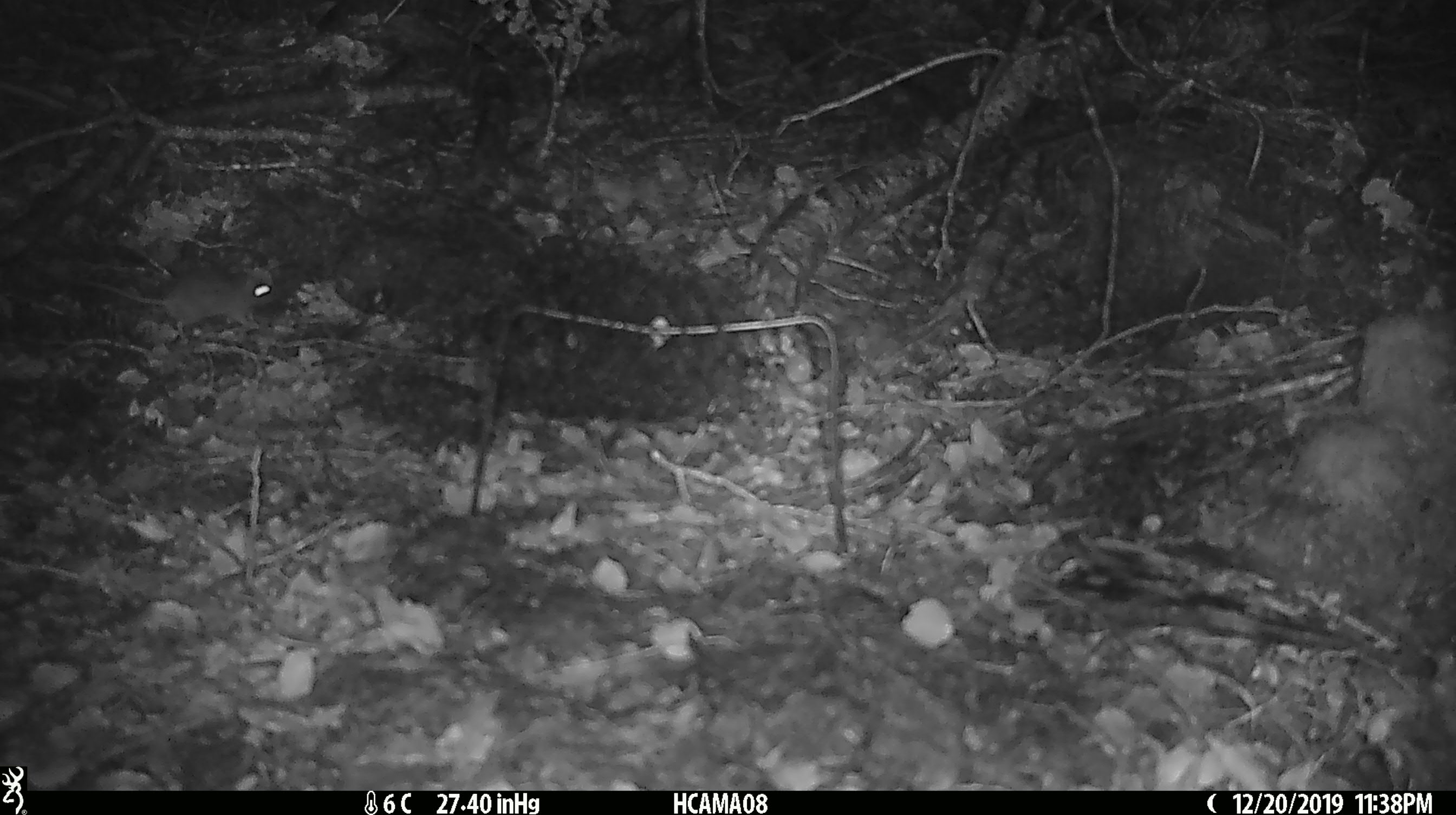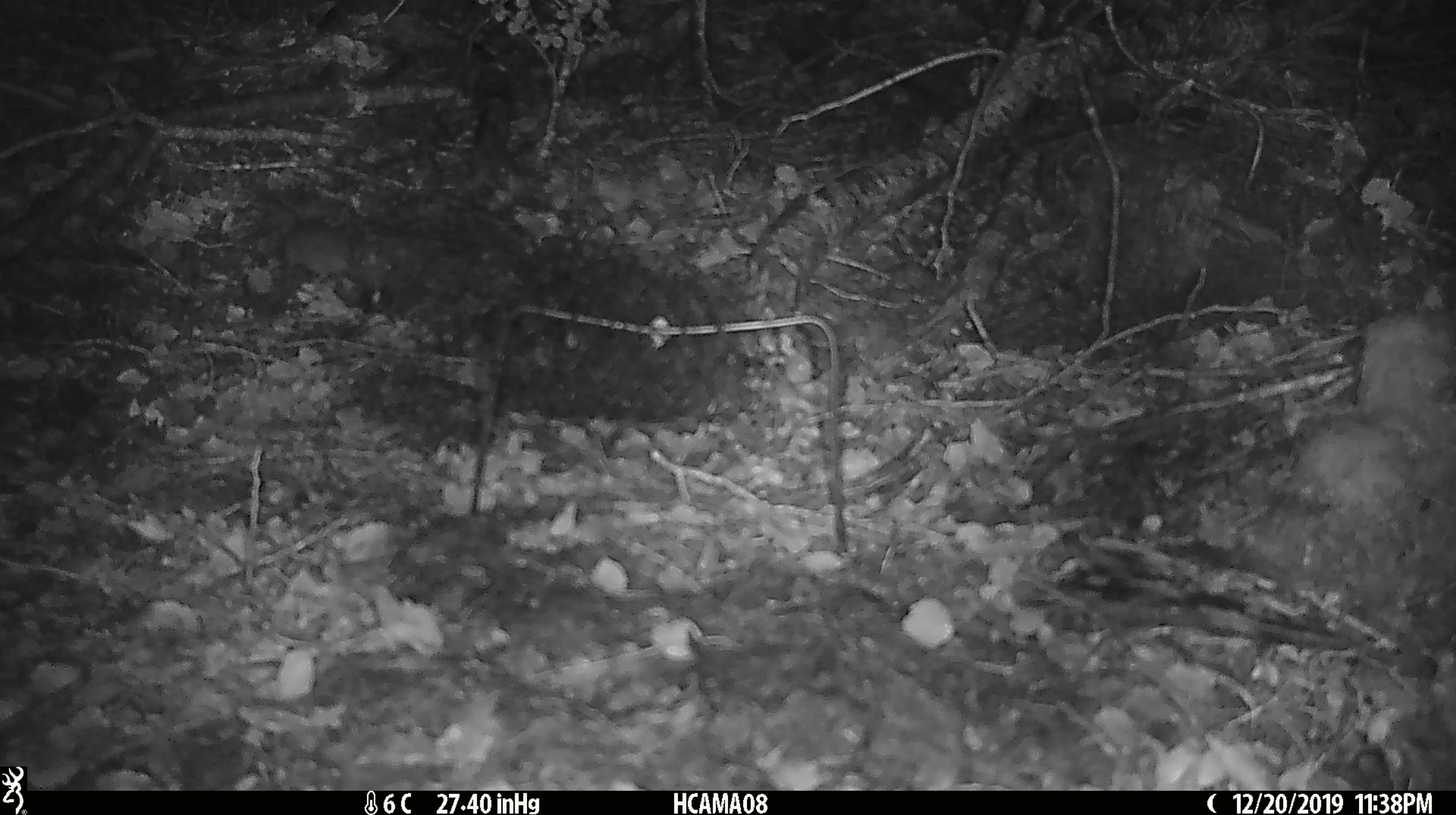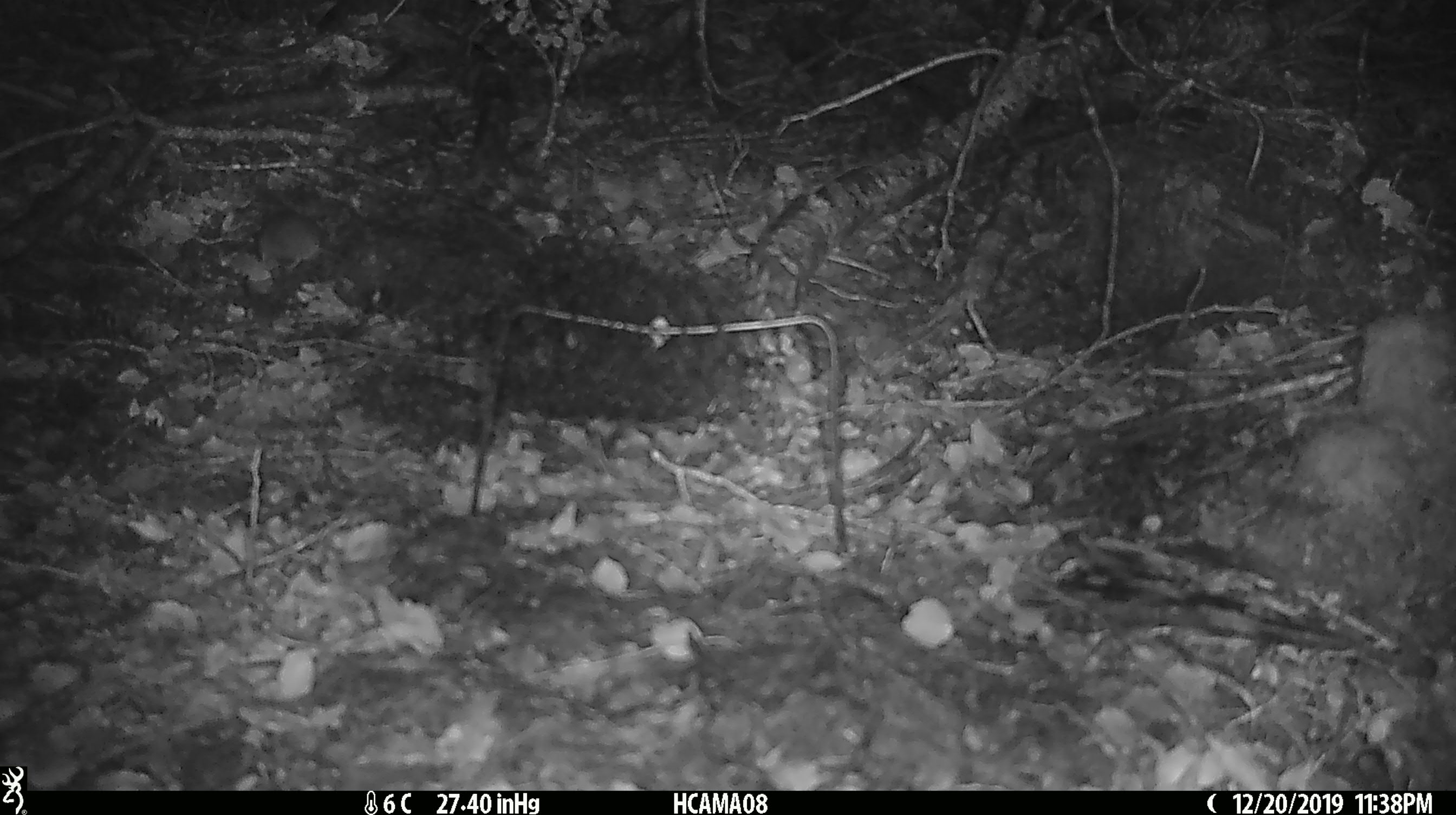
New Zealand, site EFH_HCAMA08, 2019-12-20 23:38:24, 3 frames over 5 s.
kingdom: Animalia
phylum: Chordata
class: Mammalia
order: Rodentia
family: Muridae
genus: Mus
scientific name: Mus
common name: mouse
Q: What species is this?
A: Mouse (Mus).